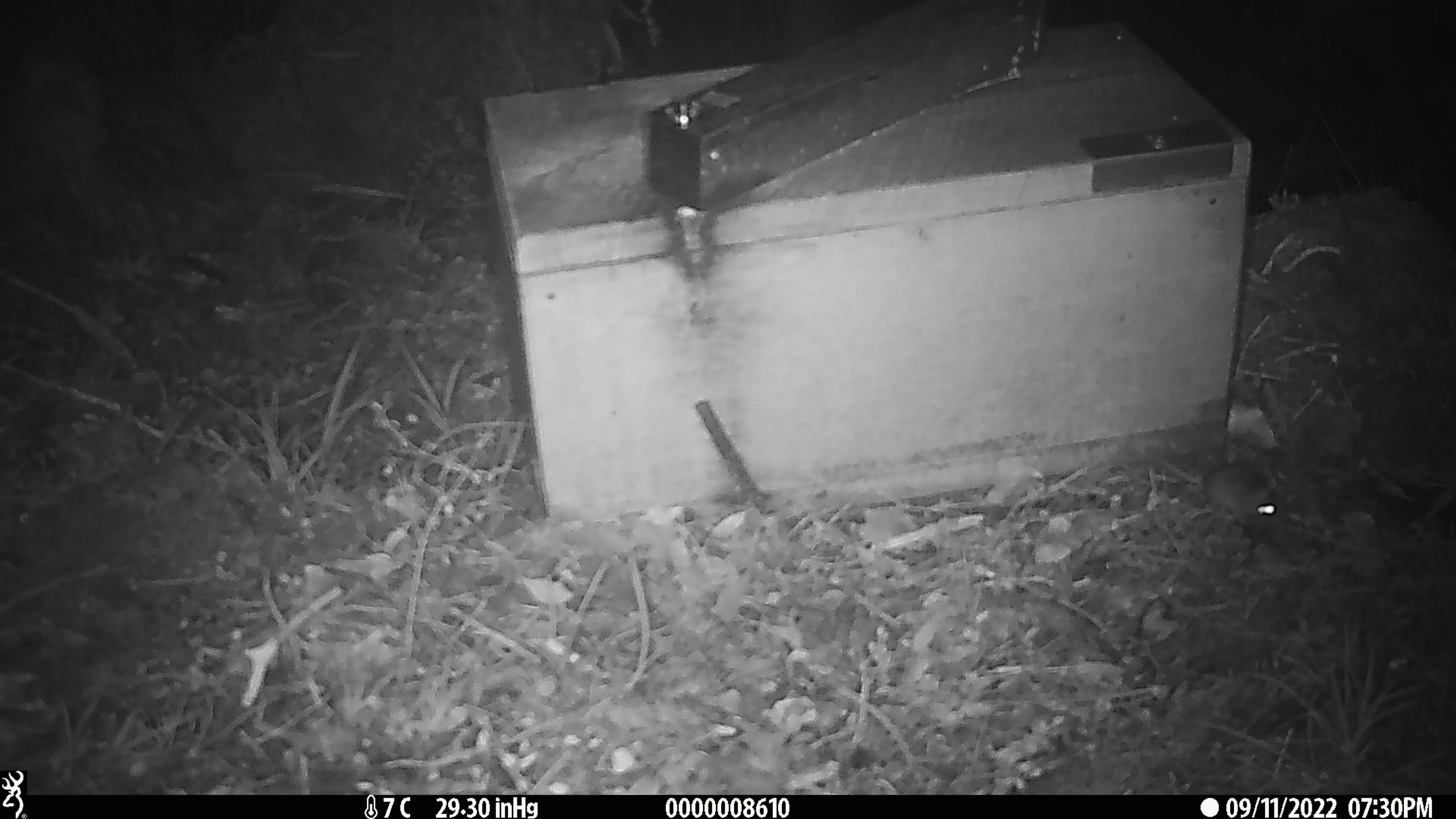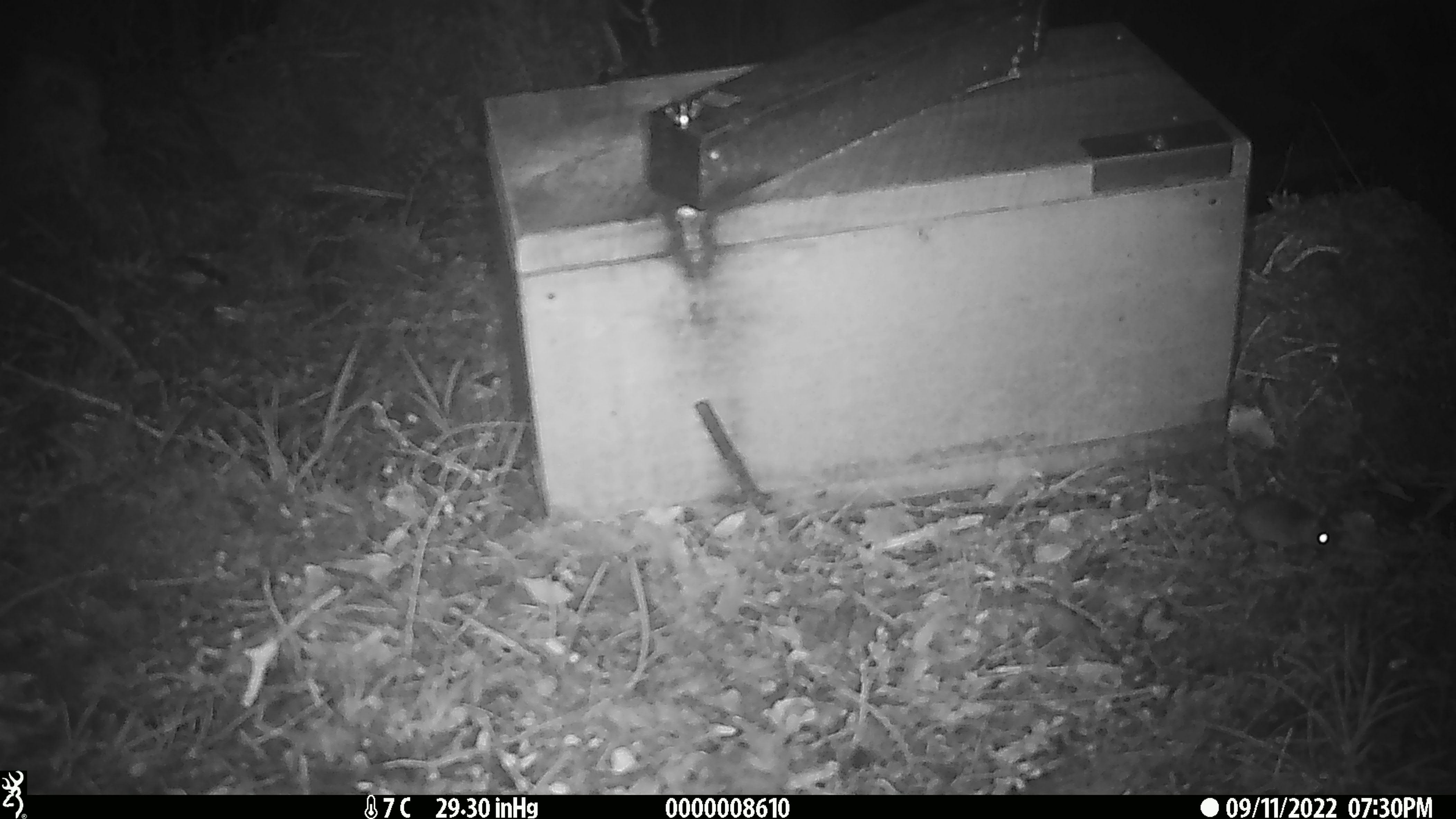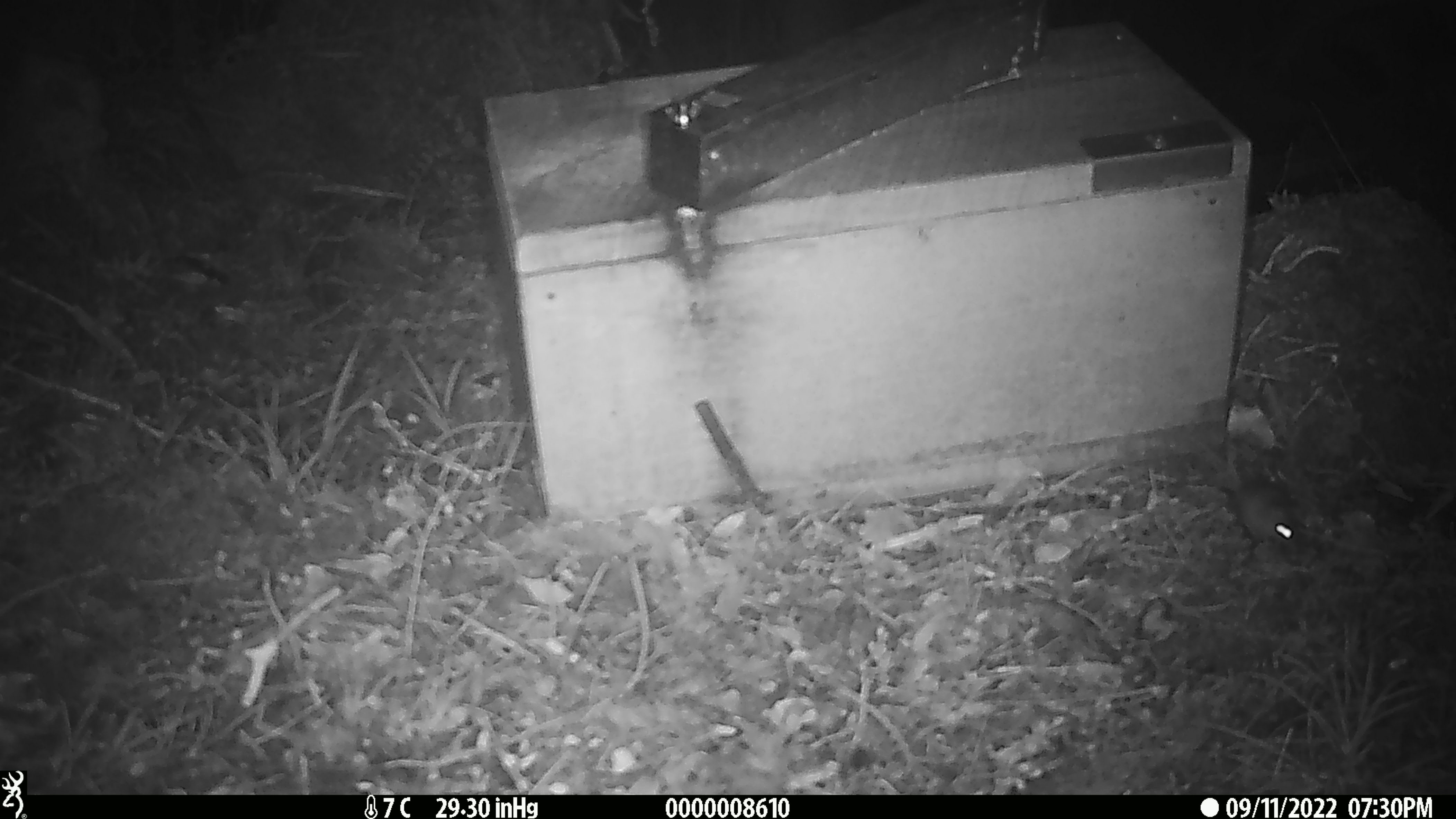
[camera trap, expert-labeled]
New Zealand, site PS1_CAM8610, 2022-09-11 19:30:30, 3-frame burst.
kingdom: Animalia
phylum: Chordata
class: Mammalia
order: Rodentia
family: Muridae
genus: Mus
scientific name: Mus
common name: mouse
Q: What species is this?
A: Mouse (Mus).